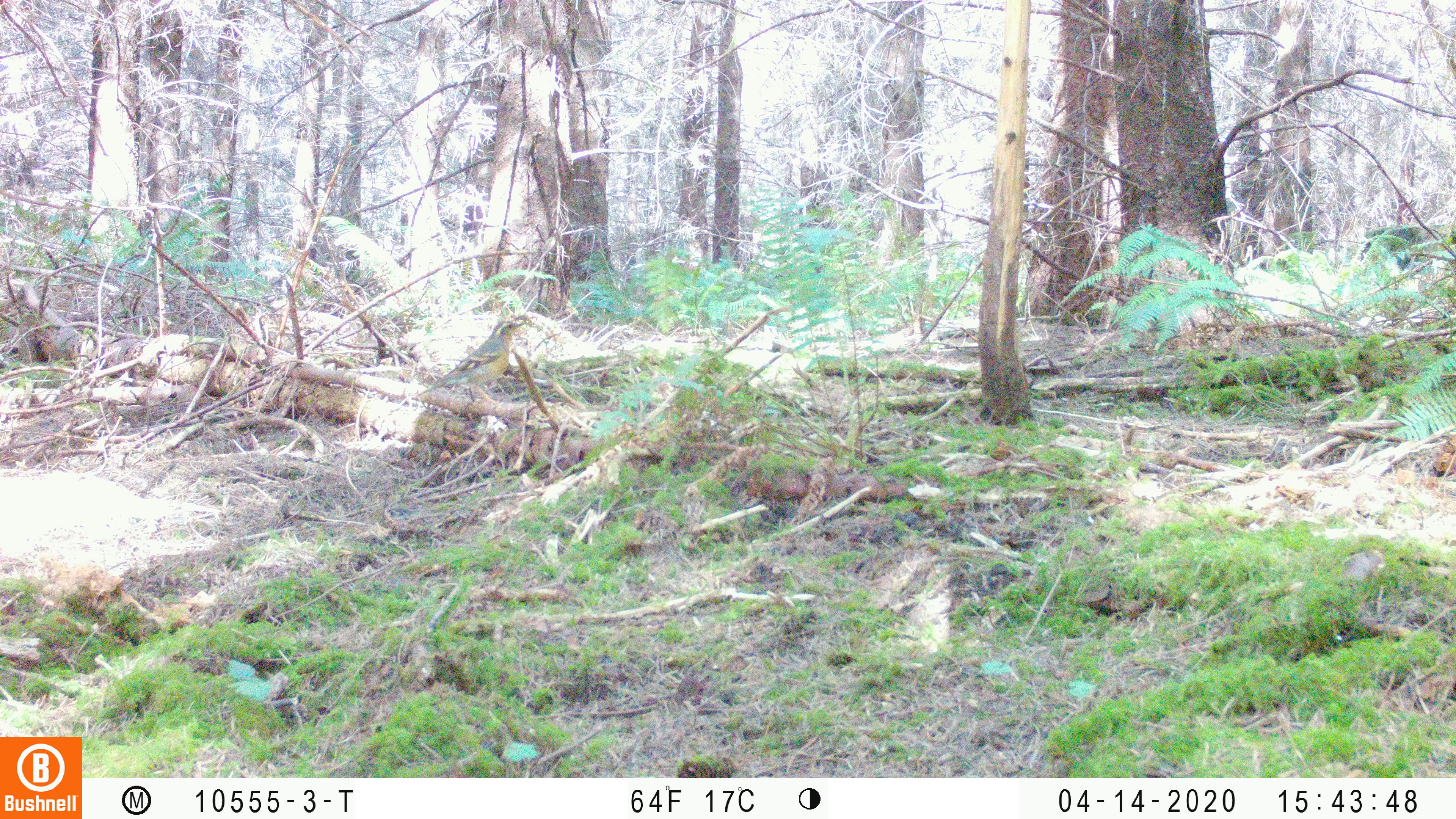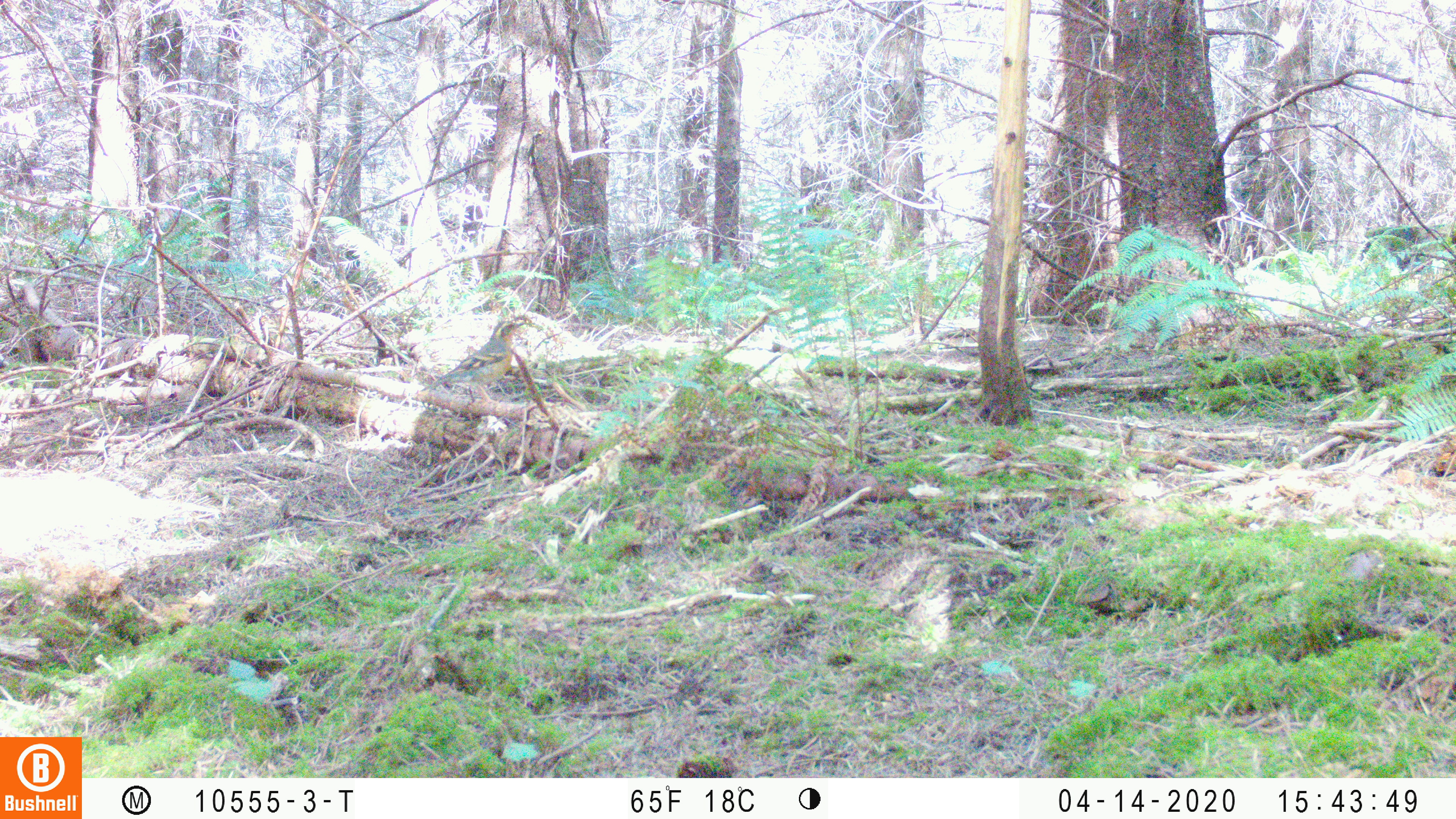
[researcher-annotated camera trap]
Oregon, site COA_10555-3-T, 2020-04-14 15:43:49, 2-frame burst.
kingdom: Animalia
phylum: Chordata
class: Aves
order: Passeriformes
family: Turdidae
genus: Ixoreus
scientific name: Ixoreus naevius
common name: varied thrush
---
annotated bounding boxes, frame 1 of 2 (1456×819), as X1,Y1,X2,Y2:
varied thrush: 413,314,525,404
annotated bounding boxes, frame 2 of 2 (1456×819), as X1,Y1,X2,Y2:
varied thrush: 419,318,525,403